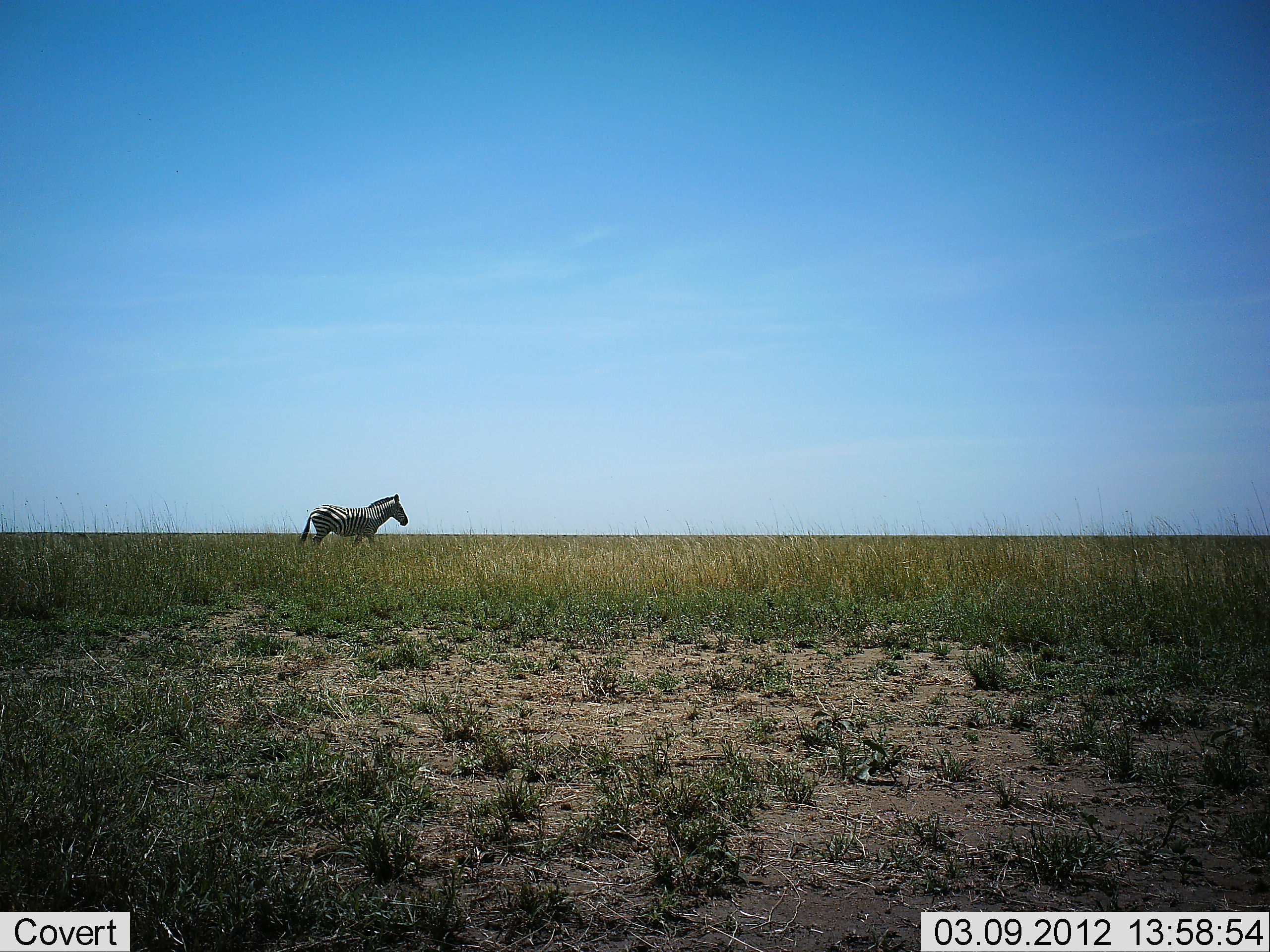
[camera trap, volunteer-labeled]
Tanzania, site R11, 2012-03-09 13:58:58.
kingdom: Animalia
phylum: Chordata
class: Mammalia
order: Perissodactyla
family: Equidae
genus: Equus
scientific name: Equus quagga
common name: plains zebra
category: zebra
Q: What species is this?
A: Zebra (plains zebra) (Equus quagga).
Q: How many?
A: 1.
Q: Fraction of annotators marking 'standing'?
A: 32%.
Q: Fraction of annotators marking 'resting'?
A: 0%.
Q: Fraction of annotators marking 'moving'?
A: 71%.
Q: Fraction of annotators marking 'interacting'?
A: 0%.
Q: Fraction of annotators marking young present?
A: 0%.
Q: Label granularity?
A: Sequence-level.